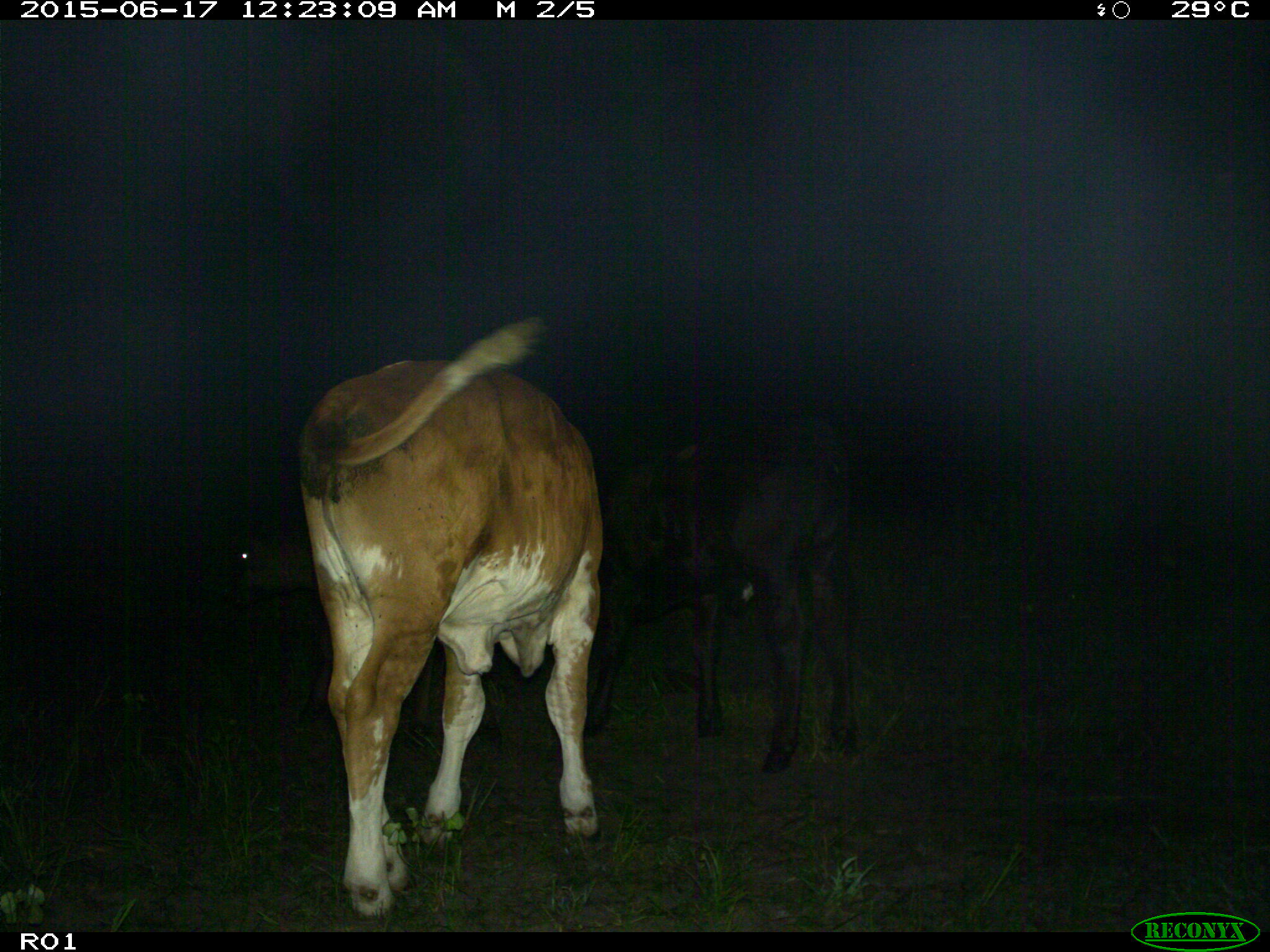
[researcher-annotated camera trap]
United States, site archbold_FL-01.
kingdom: Animalia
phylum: Chordata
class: Mammalia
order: Artiodactyla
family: Bovidae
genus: Bos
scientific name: Bos taurus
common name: domestic cow